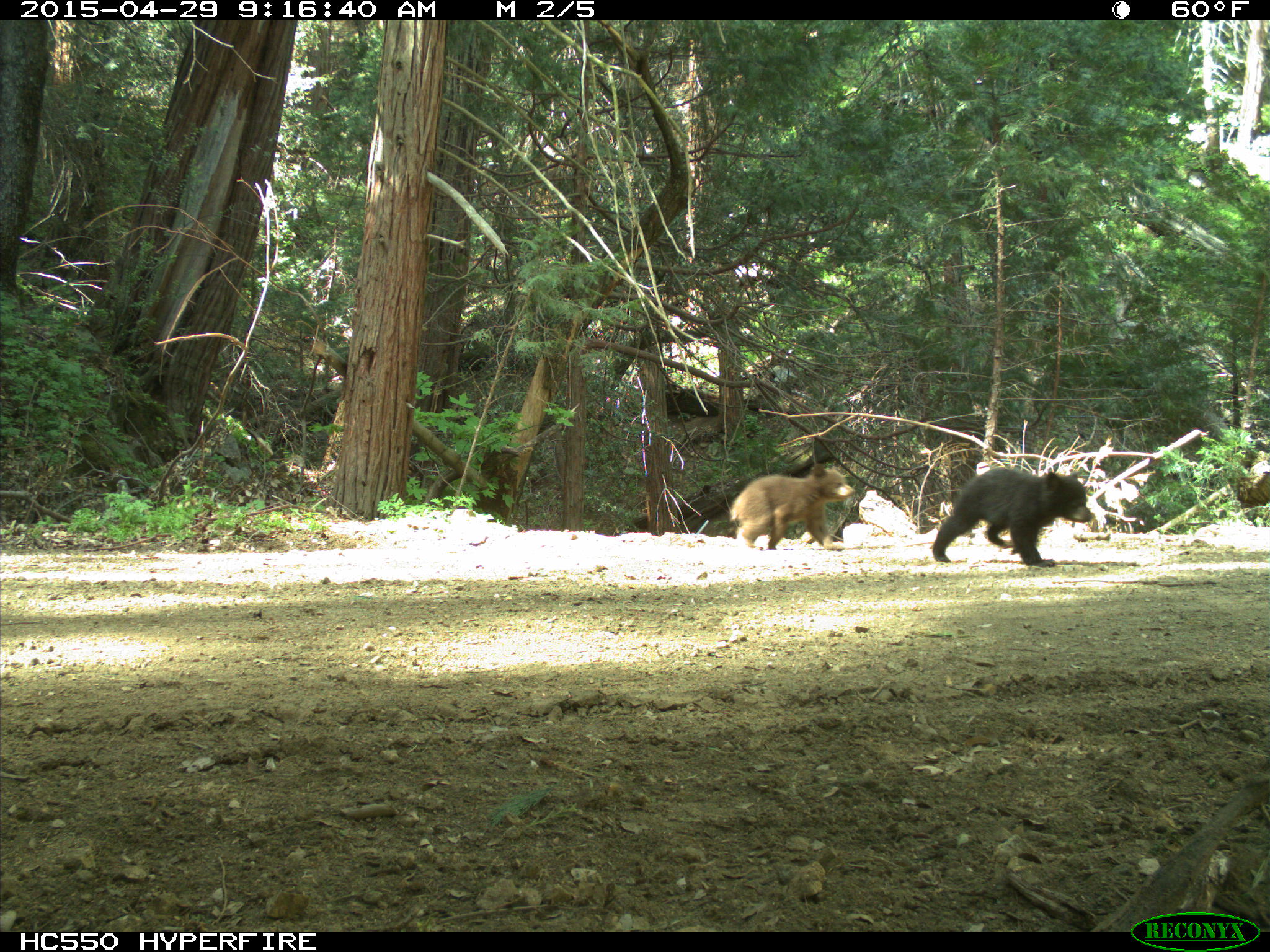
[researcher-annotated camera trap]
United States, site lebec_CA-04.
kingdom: Animalia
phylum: Chordata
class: Mammalia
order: Carnivora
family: Ursidae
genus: Ursus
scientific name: Ursus americanus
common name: american black bear